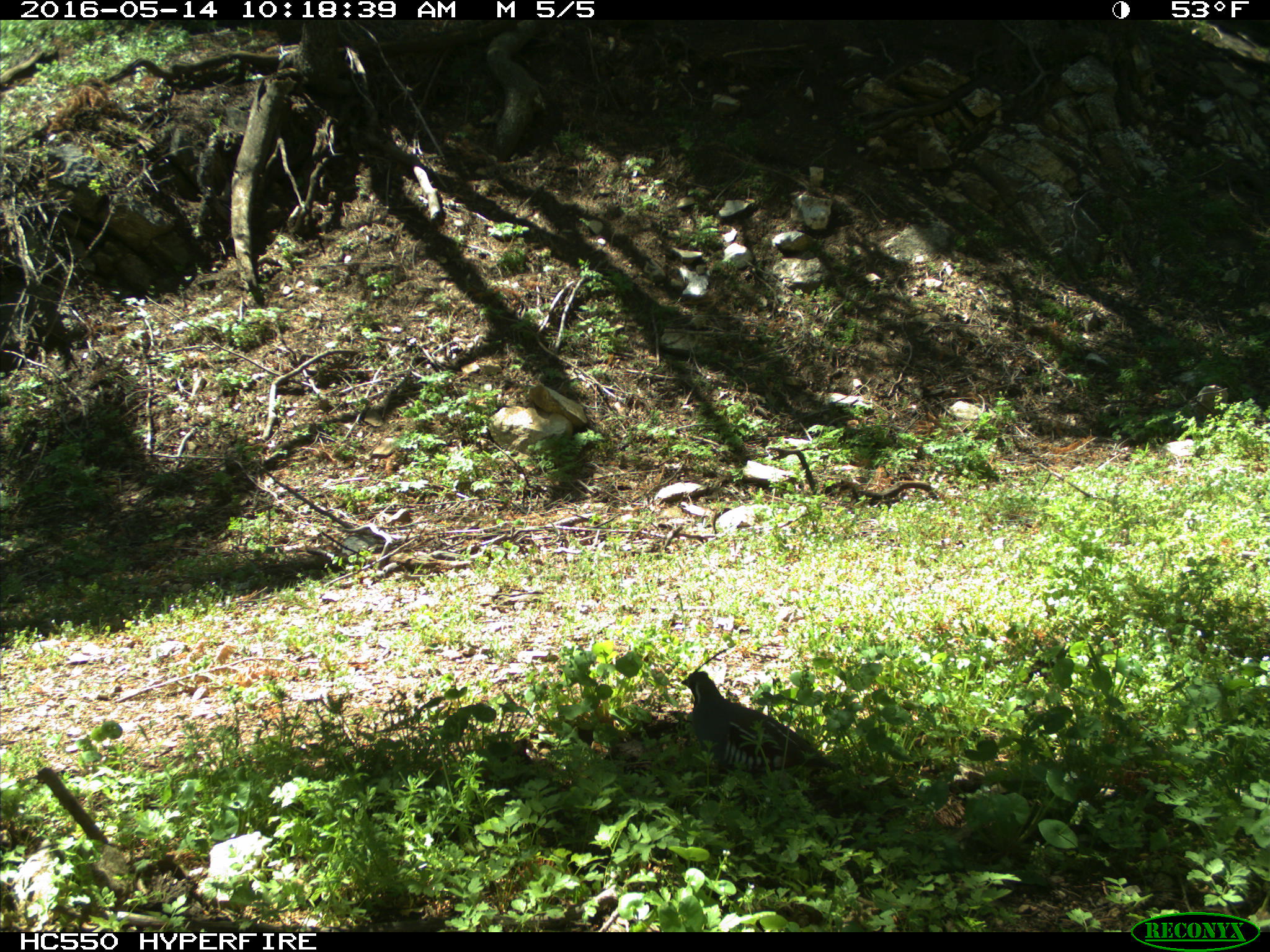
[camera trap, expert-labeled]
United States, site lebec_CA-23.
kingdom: Animalia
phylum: Chordata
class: Aves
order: Galliformes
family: Odontophoridae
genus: Callipepla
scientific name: Callipepla californica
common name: california quail